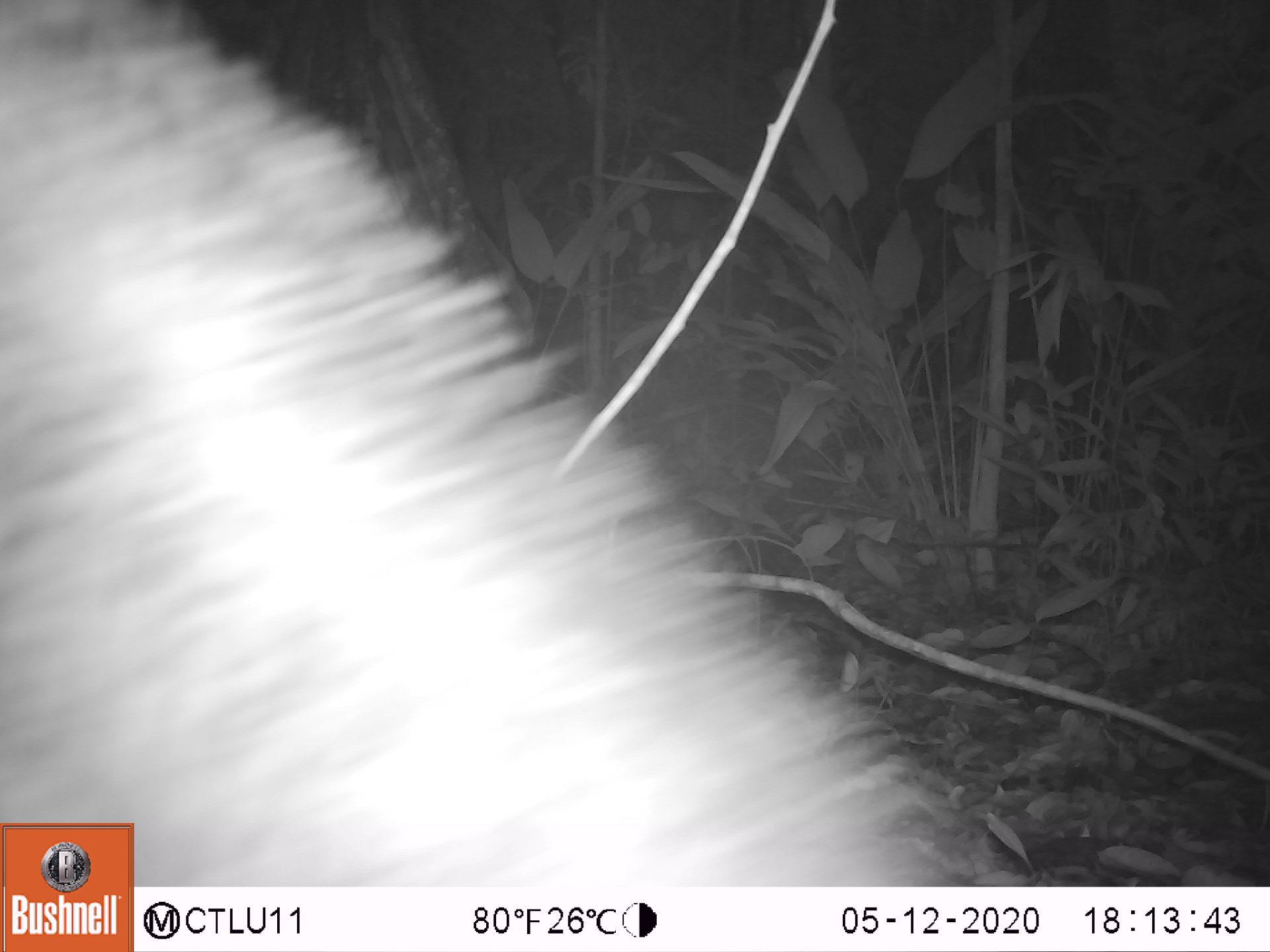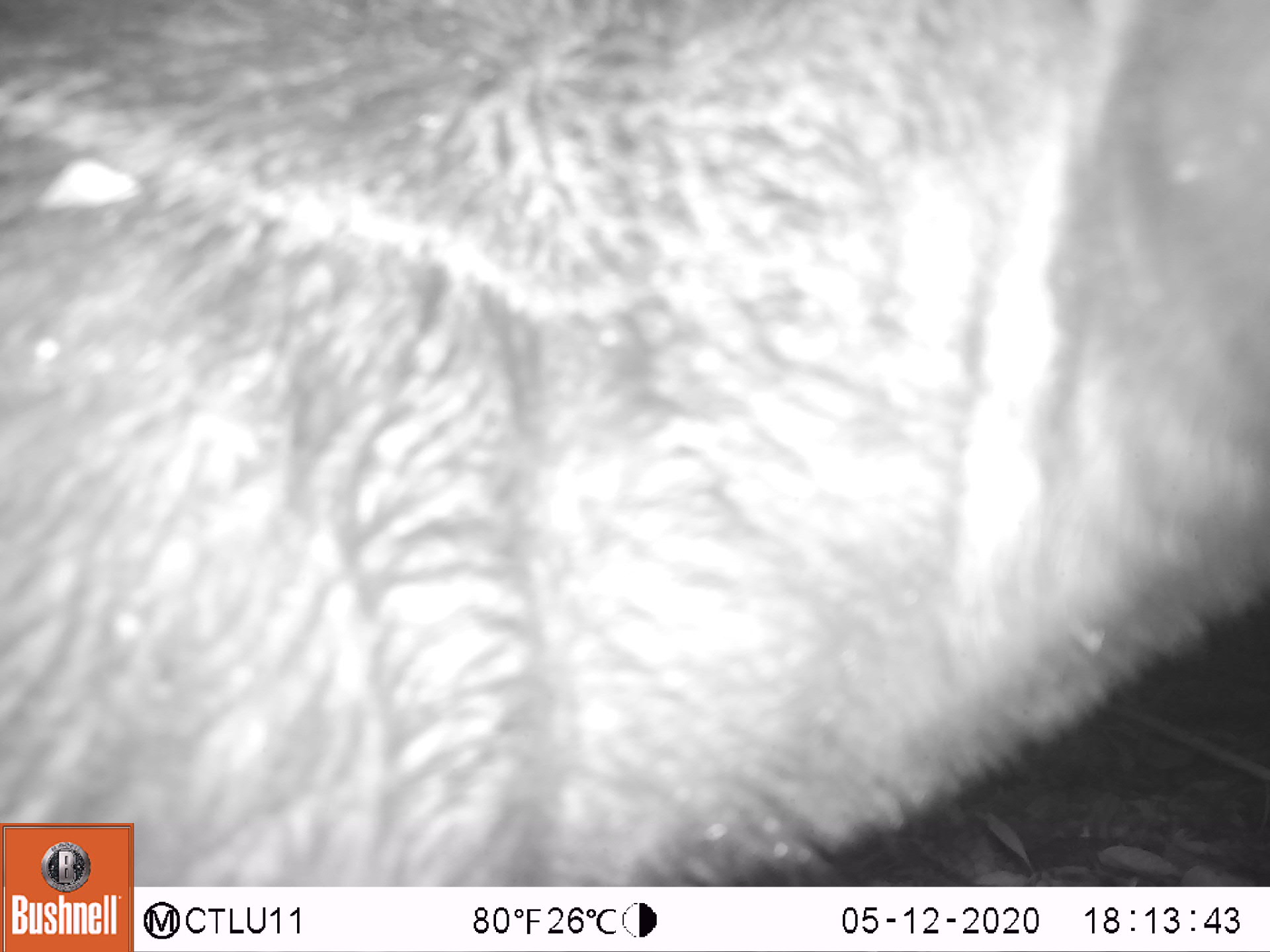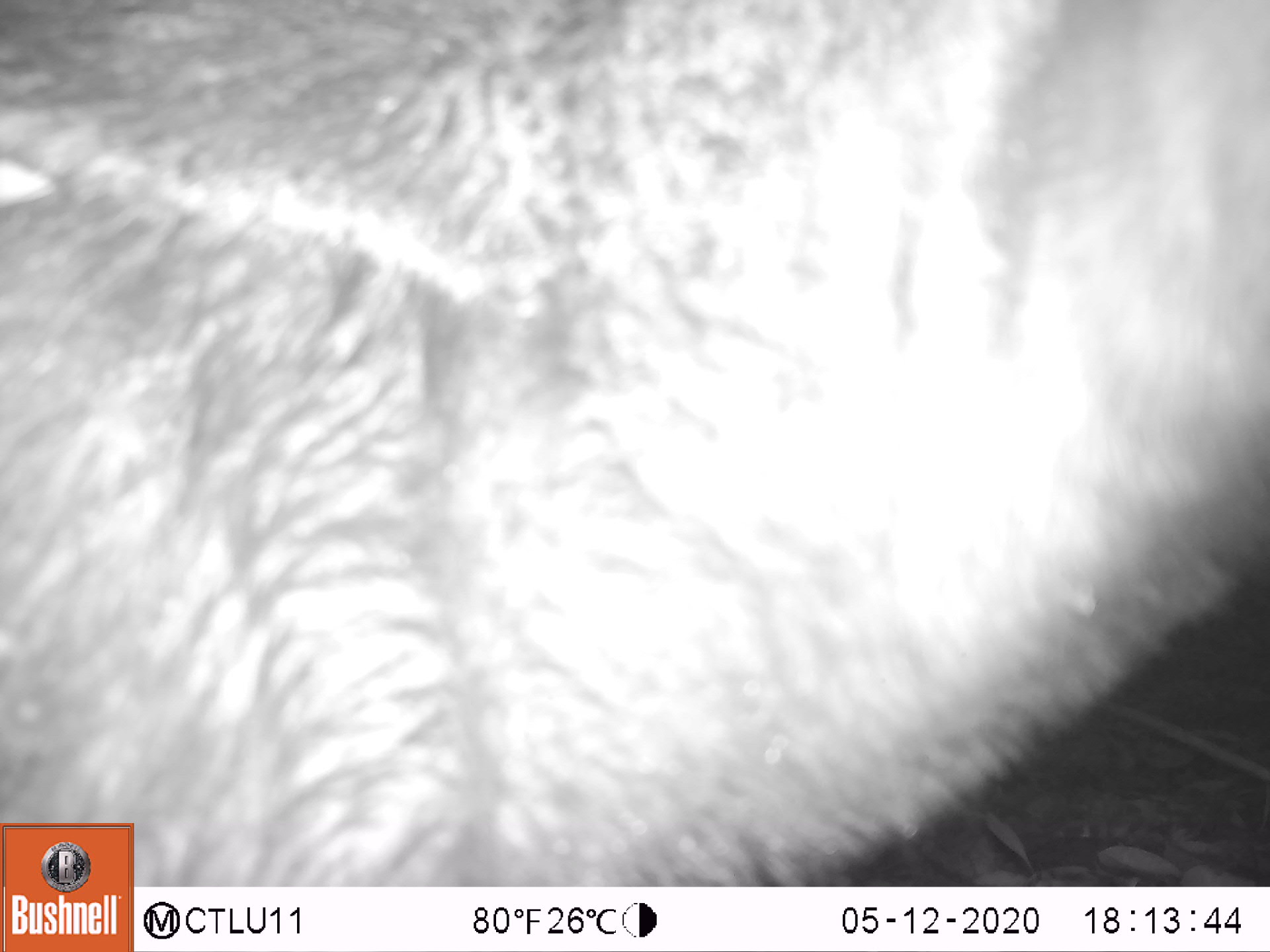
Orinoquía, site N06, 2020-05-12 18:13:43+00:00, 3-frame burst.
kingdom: Animalia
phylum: Chordata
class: Mammalia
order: Pilosa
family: Myrmecophagidae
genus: Myrmecophaga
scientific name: Myrmecophaga tridactyla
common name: giant anteater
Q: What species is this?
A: Giant anteater (Myrmecophaga tridactyla).